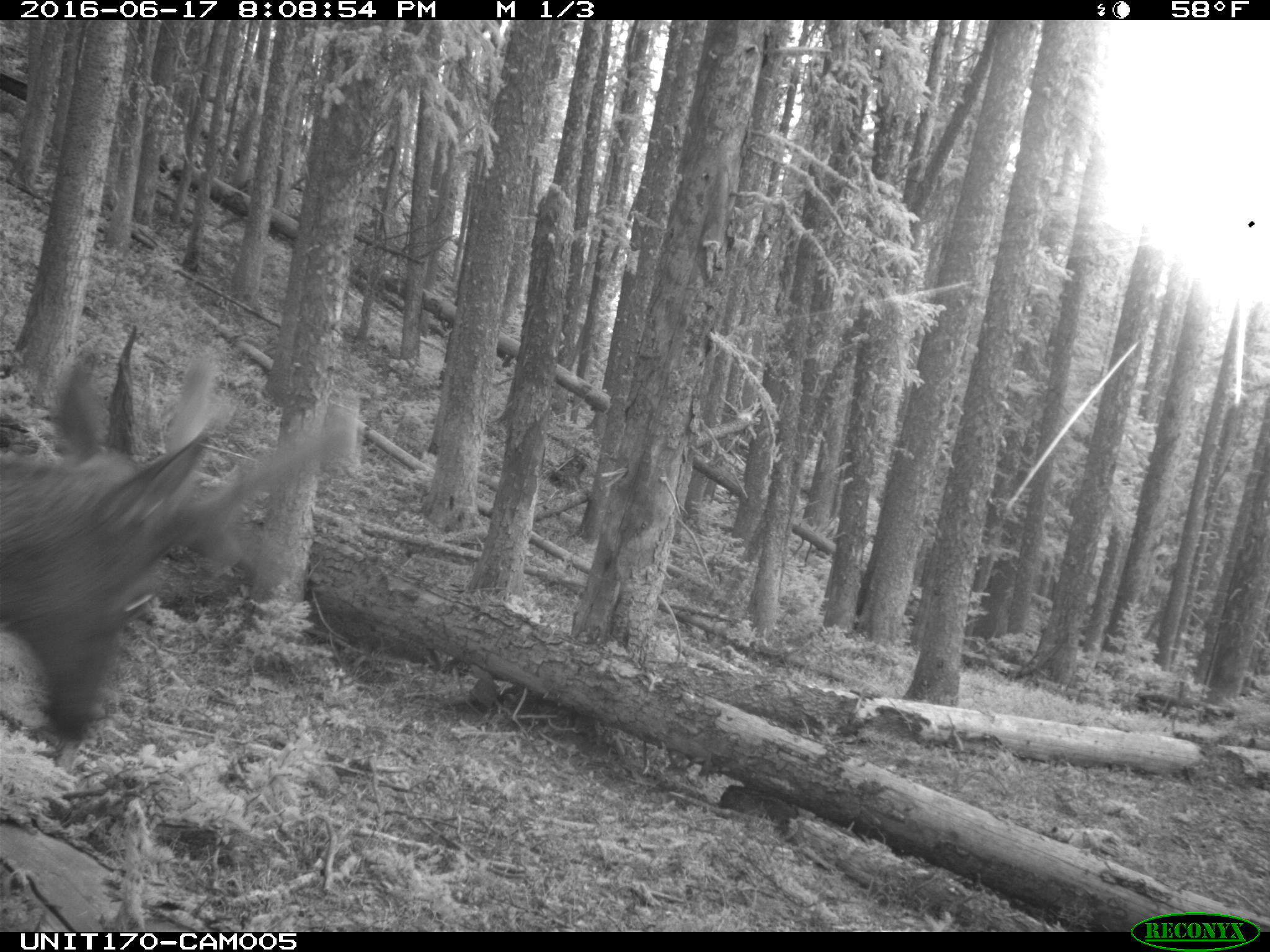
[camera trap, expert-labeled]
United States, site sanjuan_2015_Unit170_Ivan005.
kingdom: Animalia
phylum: Chordata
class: Mammalia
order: Artiodactyla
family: Cervidae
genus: Cervus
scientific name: Cervus elaphus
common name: red deer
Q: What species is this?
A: Cervus elaphus (red deer).